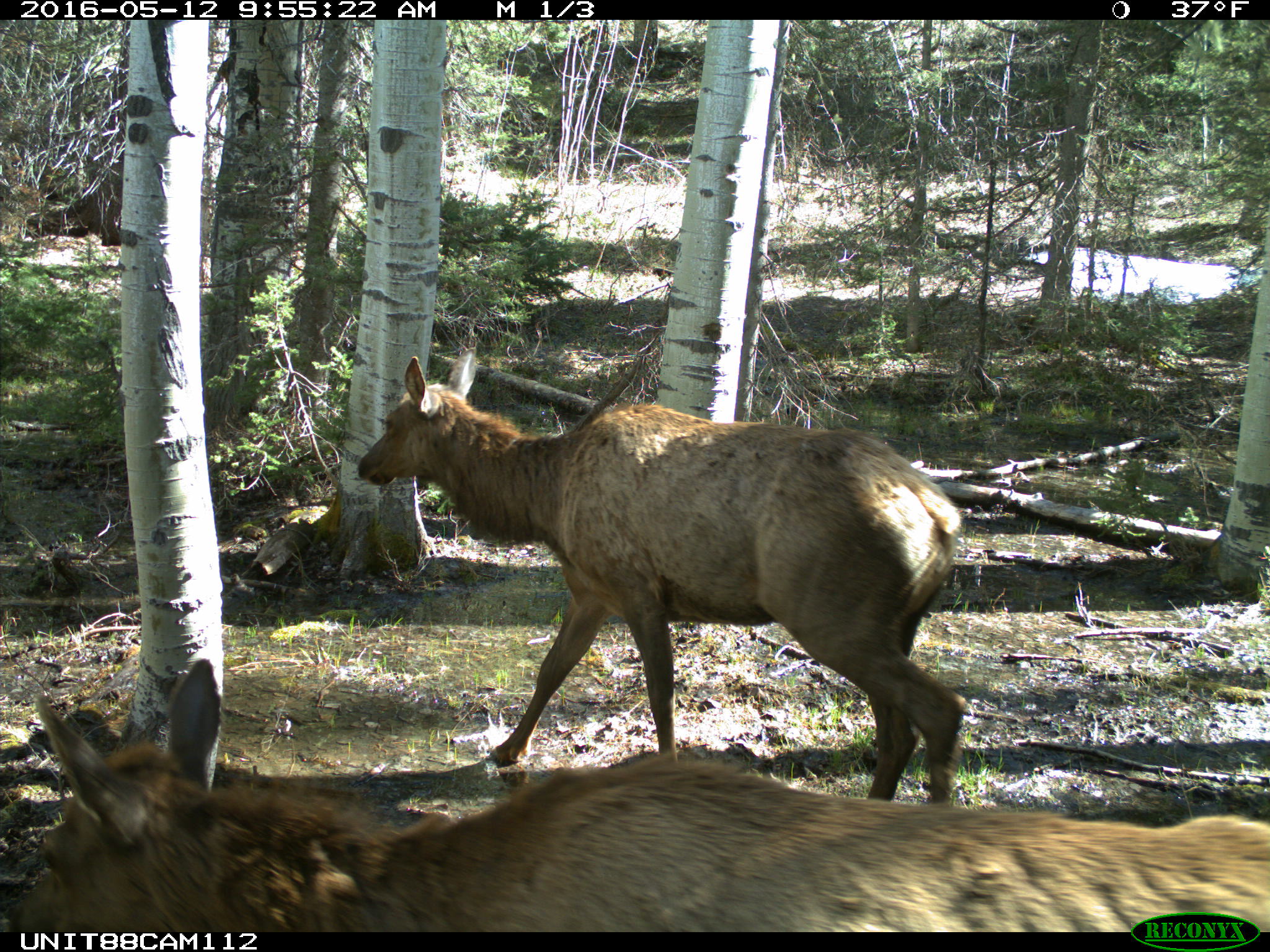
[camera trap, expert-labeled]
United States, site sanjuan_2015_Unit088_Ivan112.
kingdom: Animalia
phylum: Chordata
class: Mammalia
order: Artiodactyla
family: Cervidae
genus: Cervus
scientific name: Cervus elaphus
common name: red deer